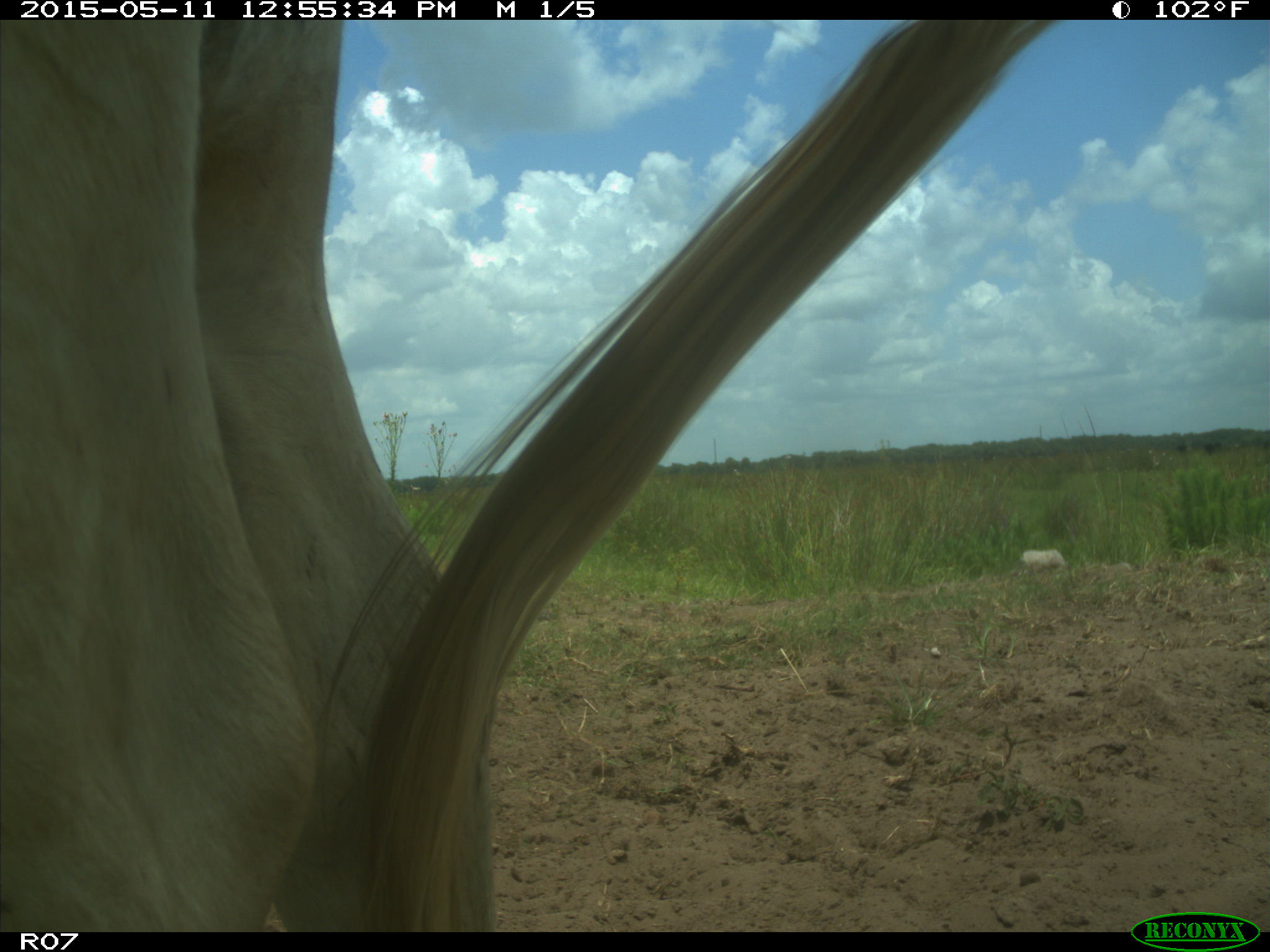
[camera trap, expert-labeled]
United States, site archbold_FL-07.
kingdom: Animalia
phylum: Chordata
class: Mammalia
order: Artiodactyla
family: Bovidae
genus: Bos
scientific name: Bos taurus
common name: domestic cow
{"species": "Bos taurus (domestic cow)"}